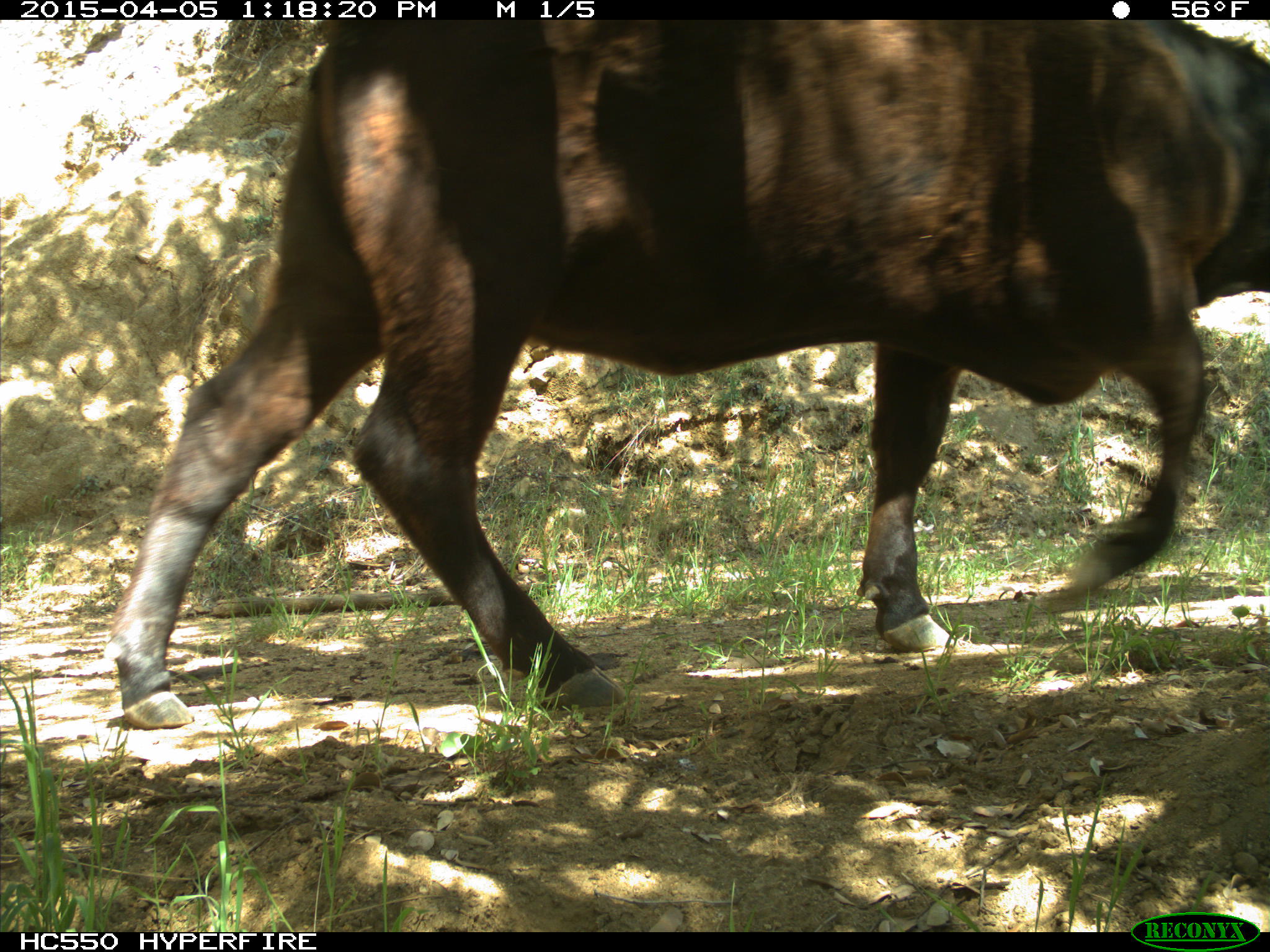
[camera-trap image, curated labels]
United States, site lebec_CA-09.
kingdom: Animalia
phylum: Chordata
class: Mammalia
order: Artiodactyla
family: Bovidae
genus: Bos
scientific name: Bos taurus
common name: domestic cow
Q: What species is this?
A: Bos taurus (domestic cow).